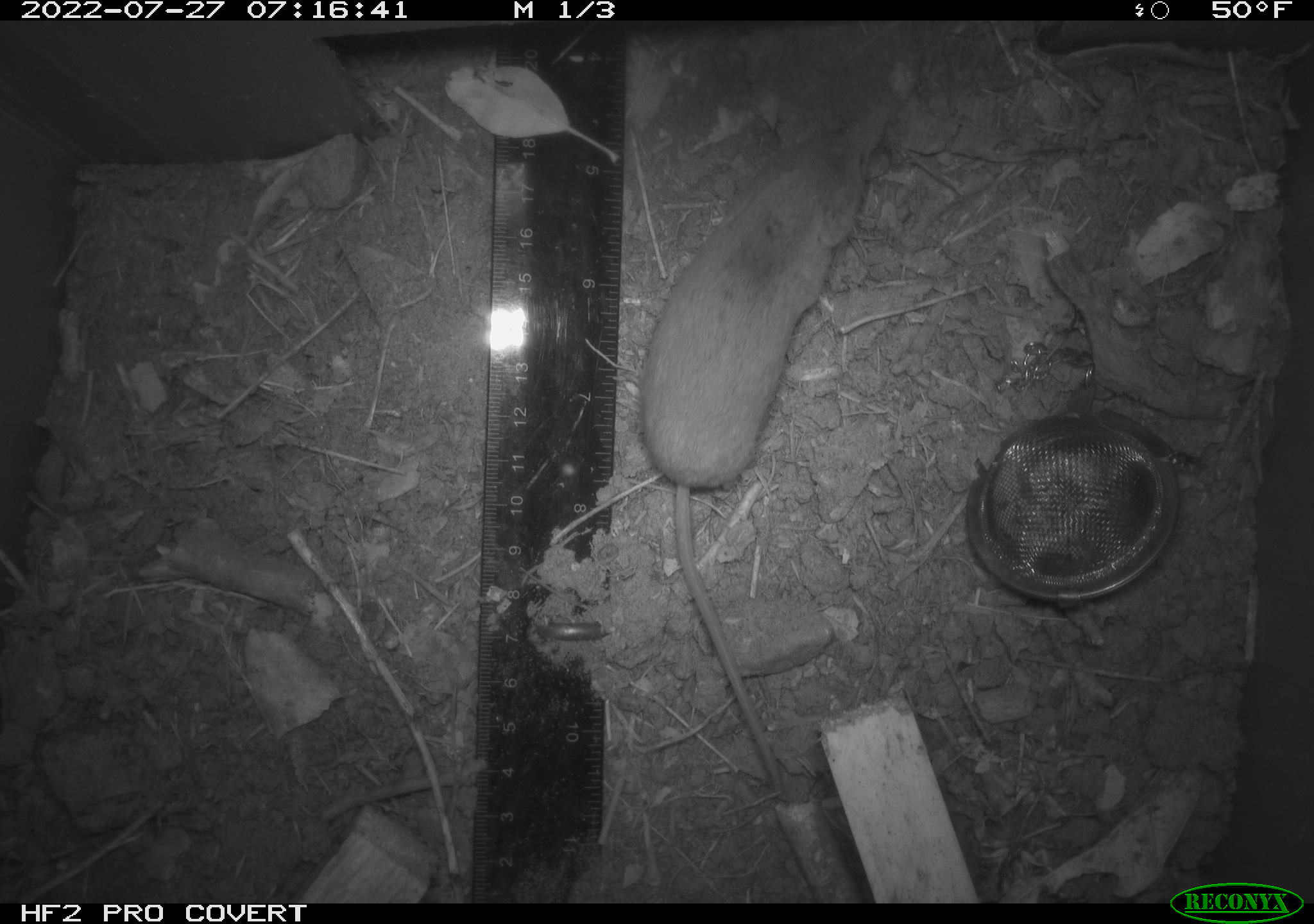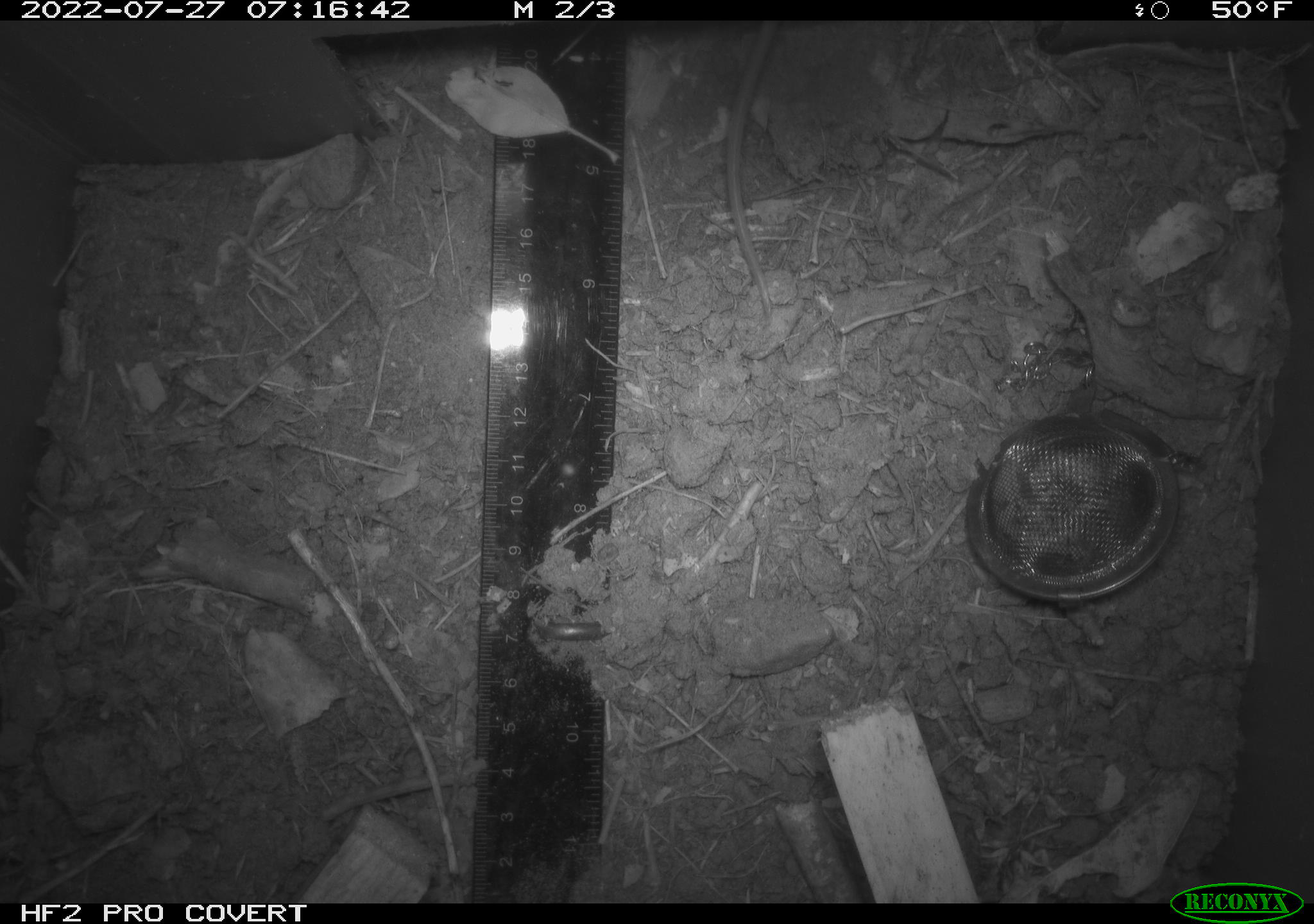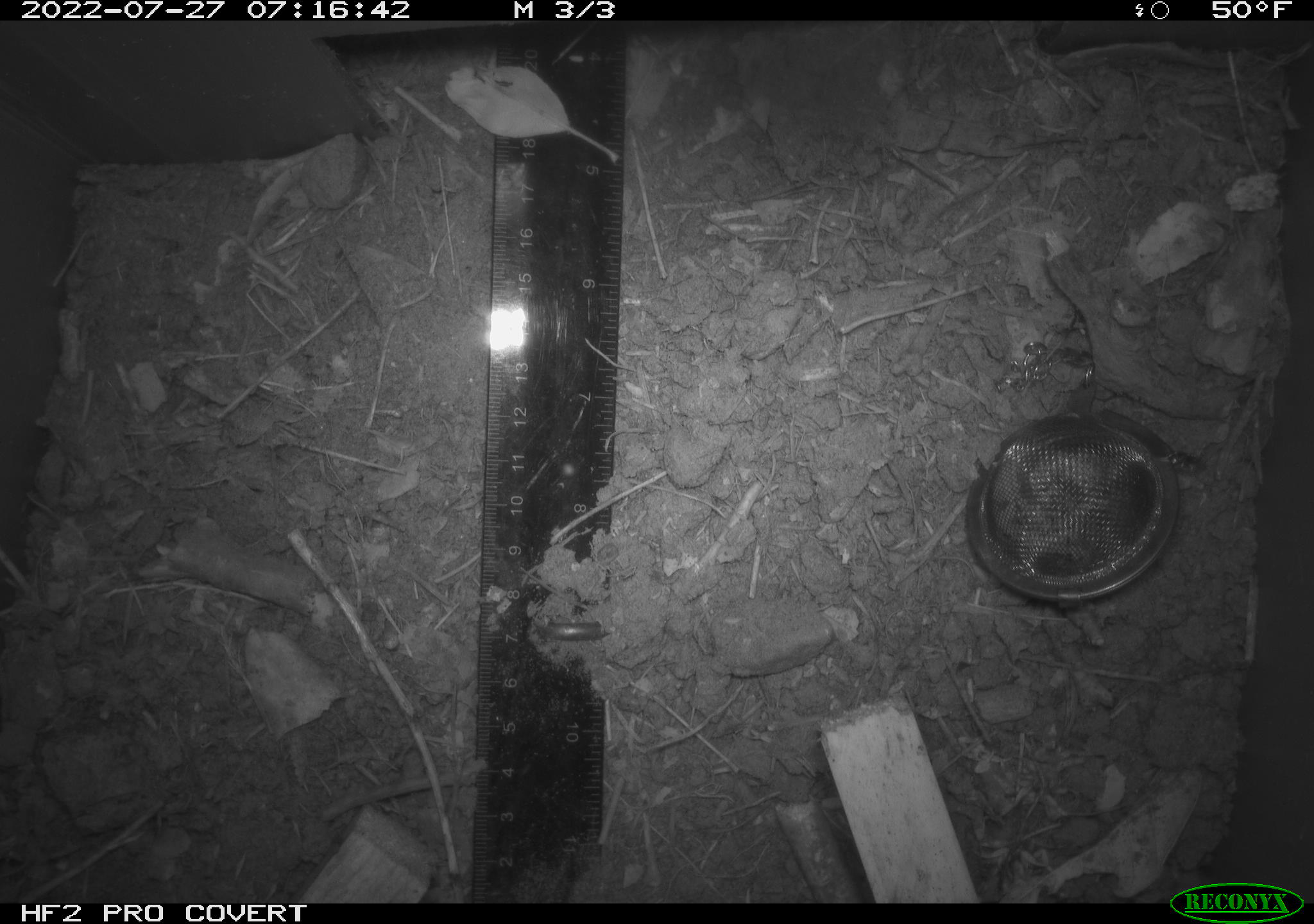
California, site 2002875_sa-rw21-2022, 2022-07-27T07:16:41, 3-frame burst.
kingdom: Animalia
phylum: Chordata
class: Mammalia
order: Eulipotyphla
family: Soricidae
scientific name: Soricidae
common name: shrews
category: soricidae family